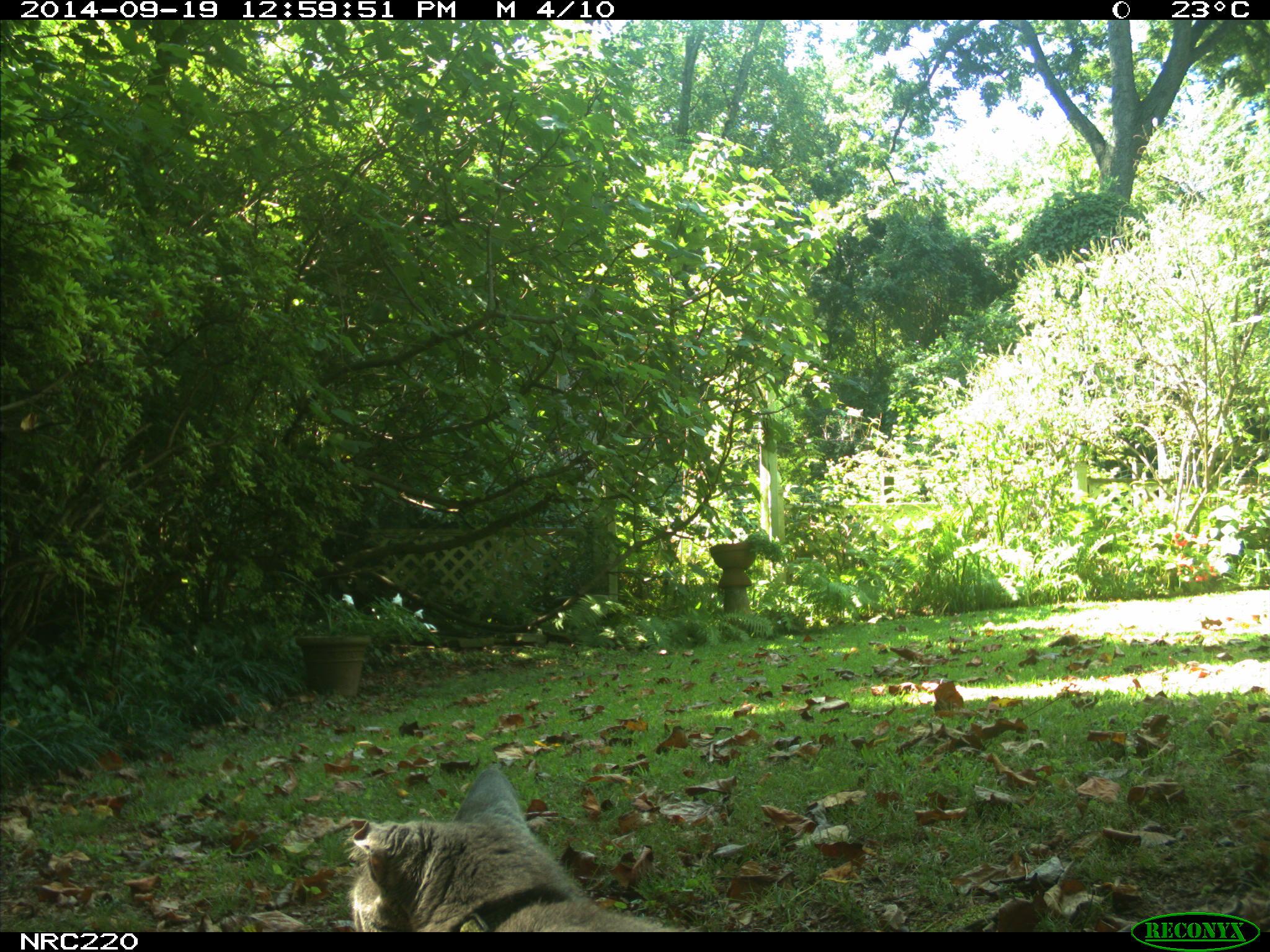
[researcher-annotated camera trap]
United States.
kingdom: Animalia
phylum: Chordata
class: Mammalia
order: Carnivora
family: Felidae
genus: Felis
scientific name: Felis catus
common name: domestic cat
Domestic Cat (Felis catus).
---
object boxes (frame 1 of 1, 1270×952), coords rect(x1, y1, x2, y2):
Domestic Cat: rect(341, 774, 623, 935)